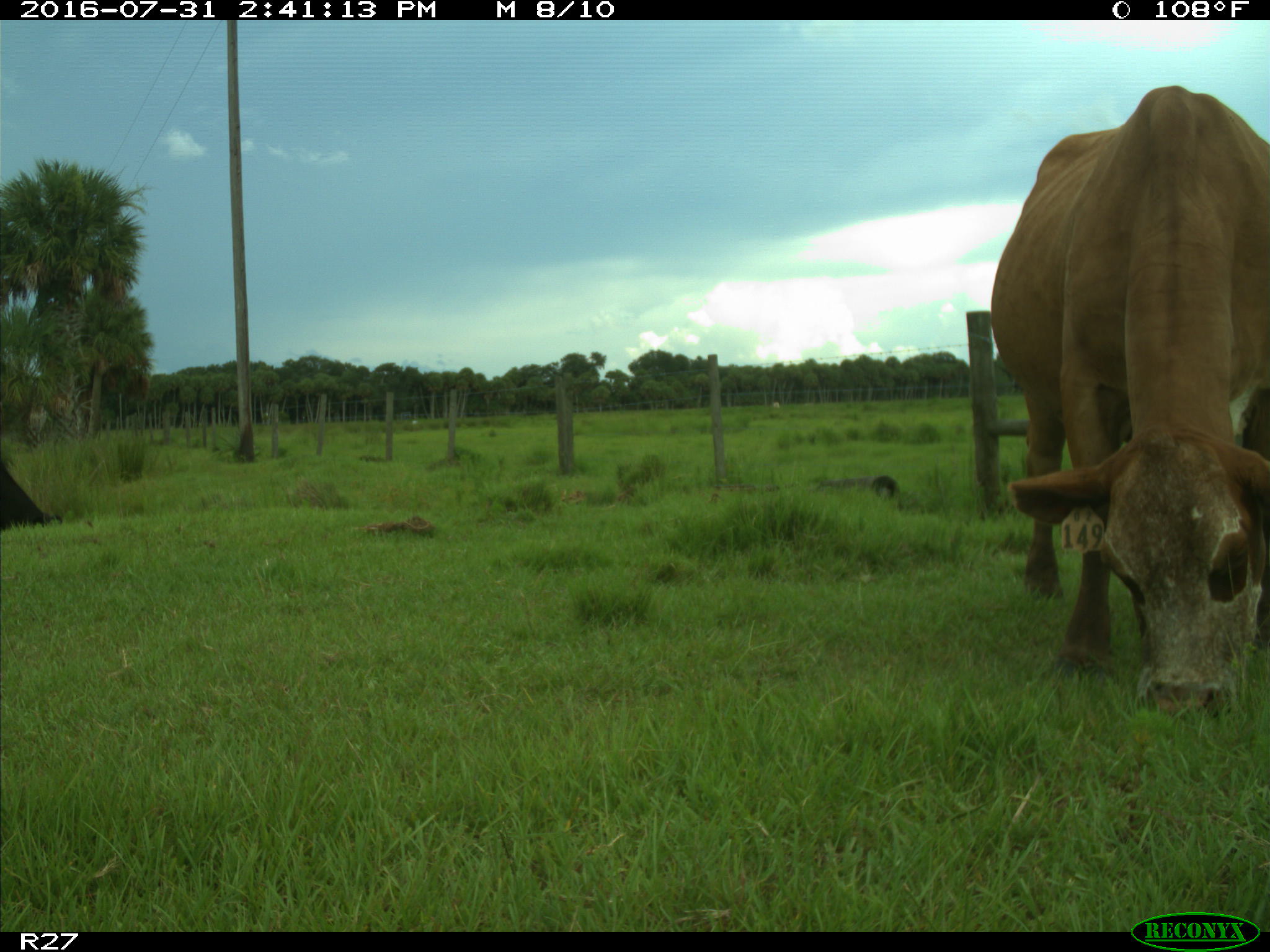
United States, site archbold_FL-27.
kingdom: Animalia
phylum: Chordata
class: Mammalia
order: Artiodactyla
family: Bovidae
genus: Bos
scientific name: Bos taurus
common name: domestic cow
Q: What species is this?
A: Bos taurus (domestic cow).